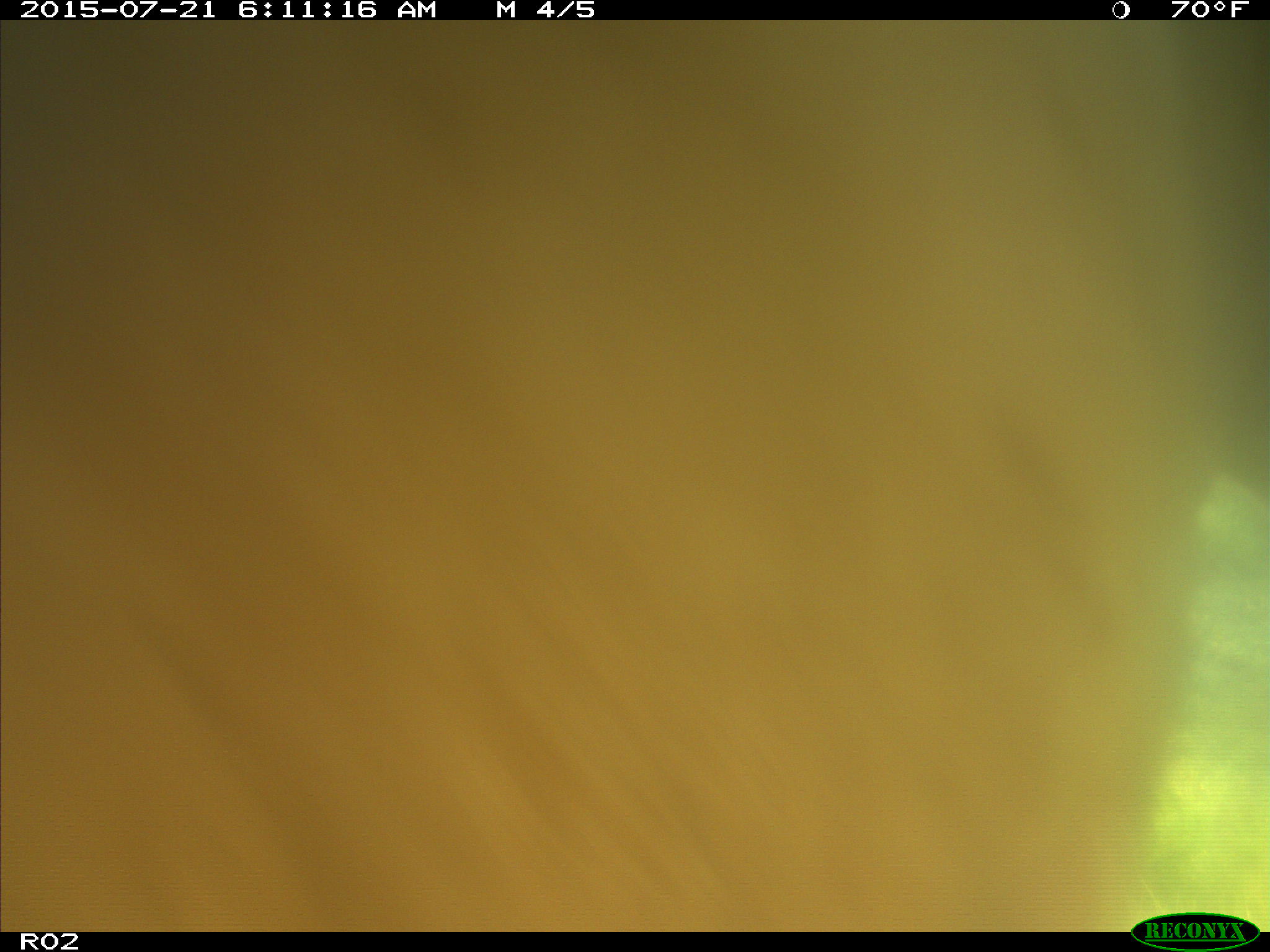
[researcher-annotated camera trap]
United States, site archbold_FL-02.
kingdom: Animalia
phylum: Chordata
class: Mammalia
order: Artiodactyla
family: Bovidae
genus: Bos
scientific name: Bos taurus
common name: domestic cow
Bos taurus (domestic cow).